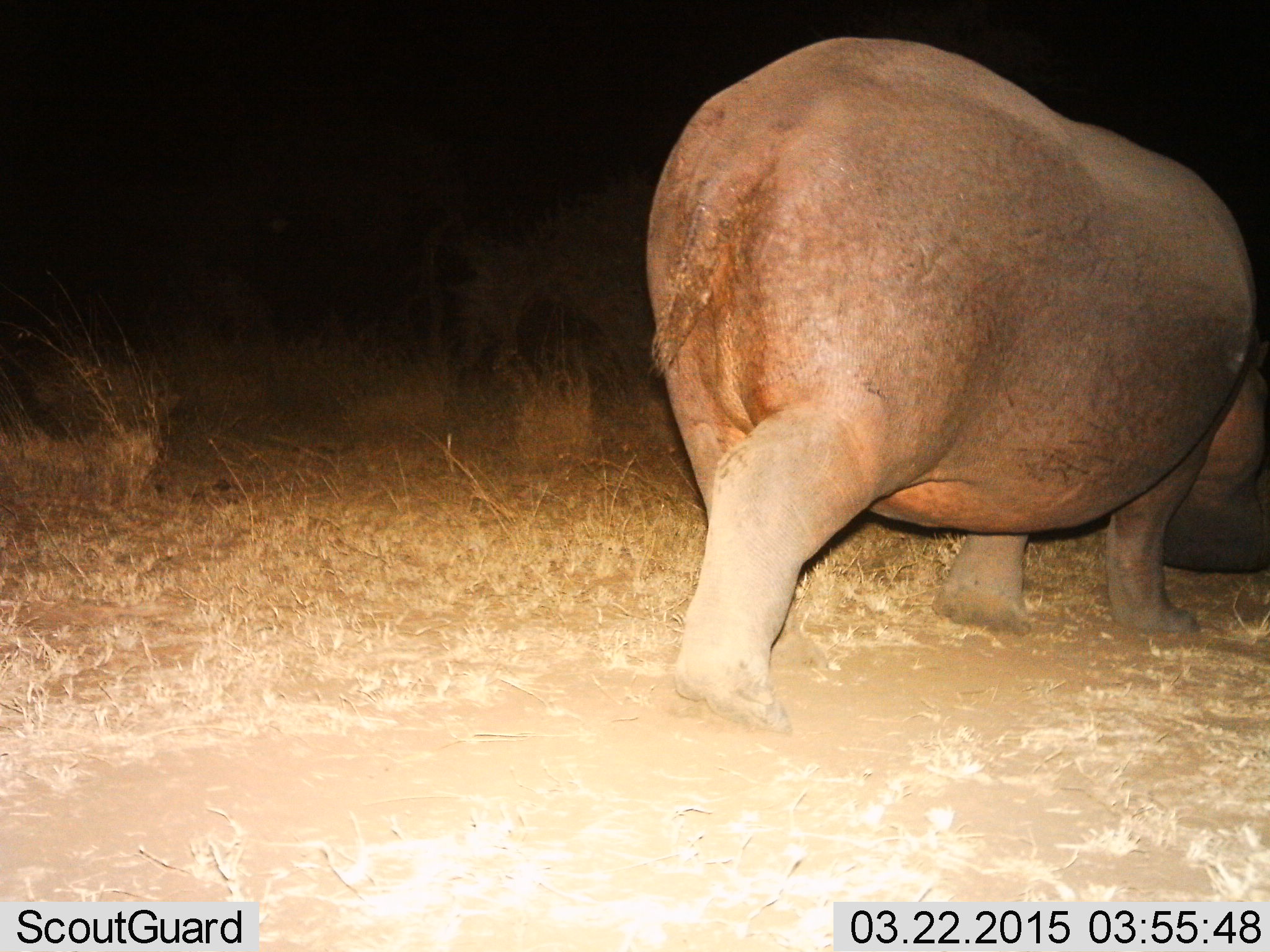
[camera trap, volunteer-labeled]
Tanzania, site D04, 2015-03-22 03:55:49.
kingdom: Animalia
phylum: Chordata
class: Mammalia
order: Artiodactyla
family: Hippopotamidae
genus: Hippopotamus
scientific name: Hippopotamus amphibius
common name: hippopotamus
Hippopotamus (Hippopotamus amphibius), count 1. Behavior (volunteer vote fractions): standing 20%, resting 0%, moving 90%, interacting 0%. Young present (vote fraction): 0%. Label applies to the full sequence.